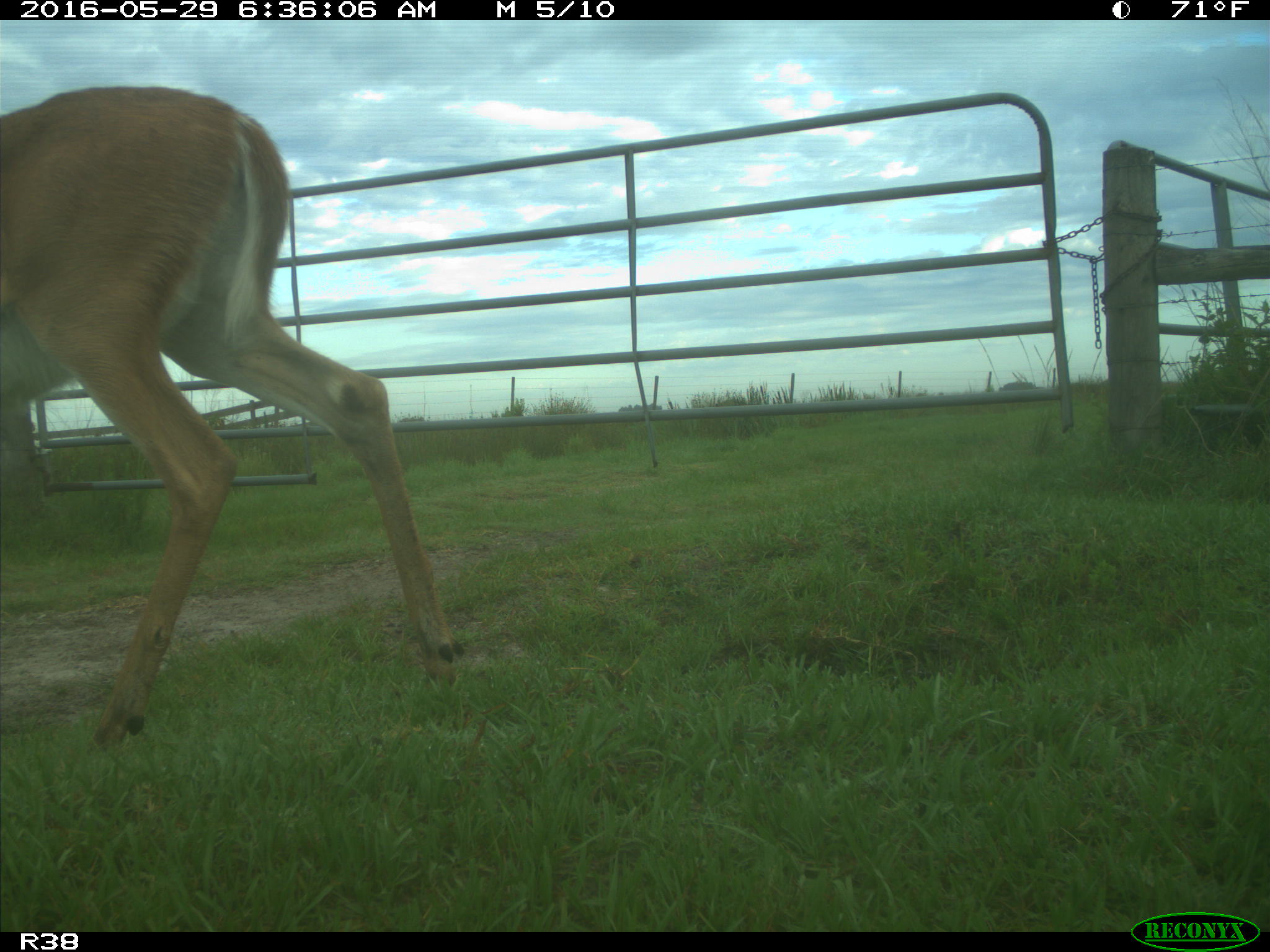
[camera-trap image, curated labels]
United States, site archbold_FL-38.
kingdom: Animalia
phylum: Chordata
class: Mammalia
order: Artiodactyla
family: Cervidae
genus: Odocoileus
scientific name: Odocoileus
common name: deer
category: unidentified deer